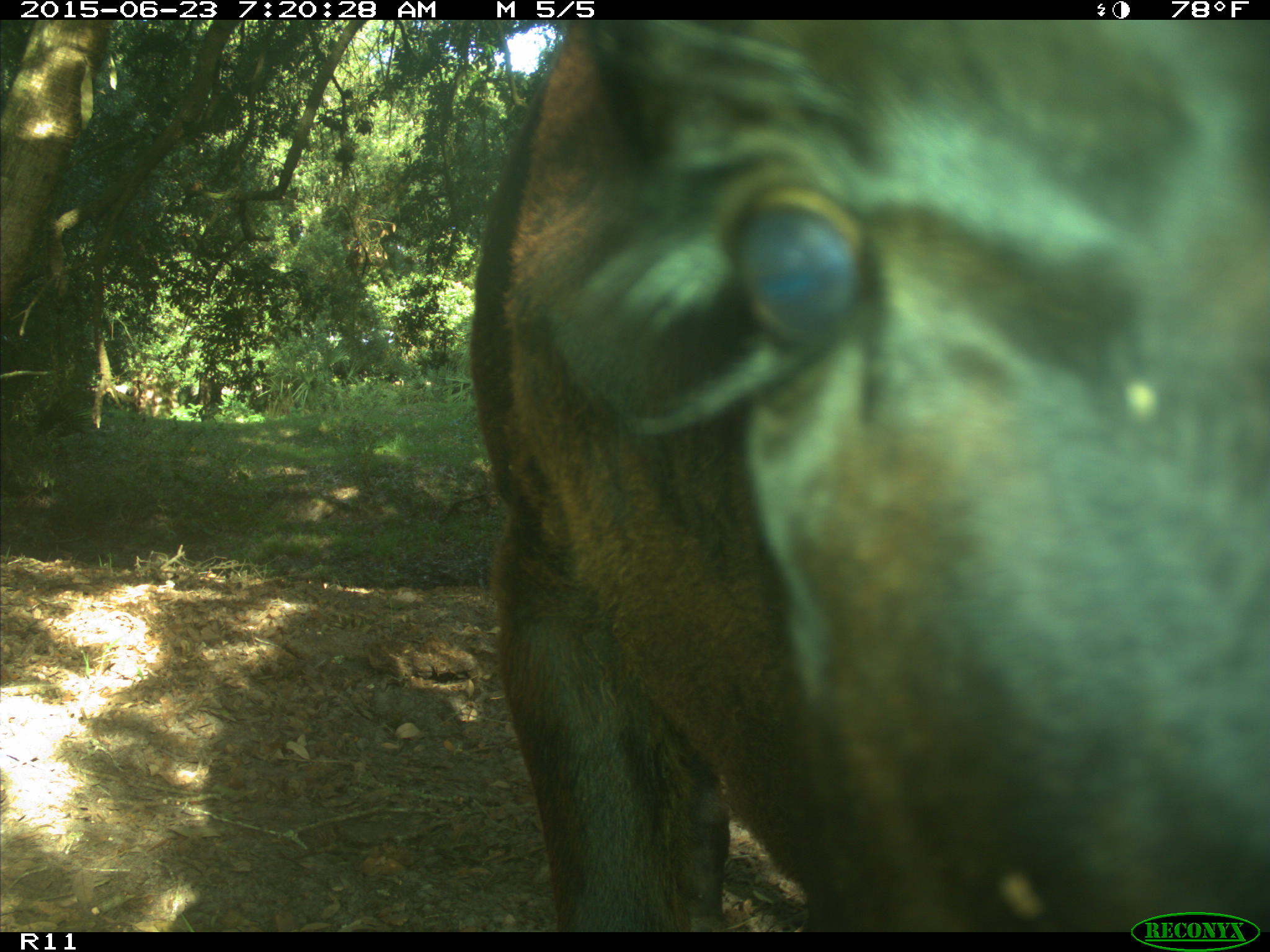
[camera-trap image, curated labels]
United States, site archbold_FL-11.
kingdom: Animalia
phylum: Chordata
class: Mammalia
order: Artiodactyla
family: Bovidae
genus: Bos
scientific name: Bos taurus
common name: domestic cow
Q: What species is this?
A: Bos taurus (domestic cow).